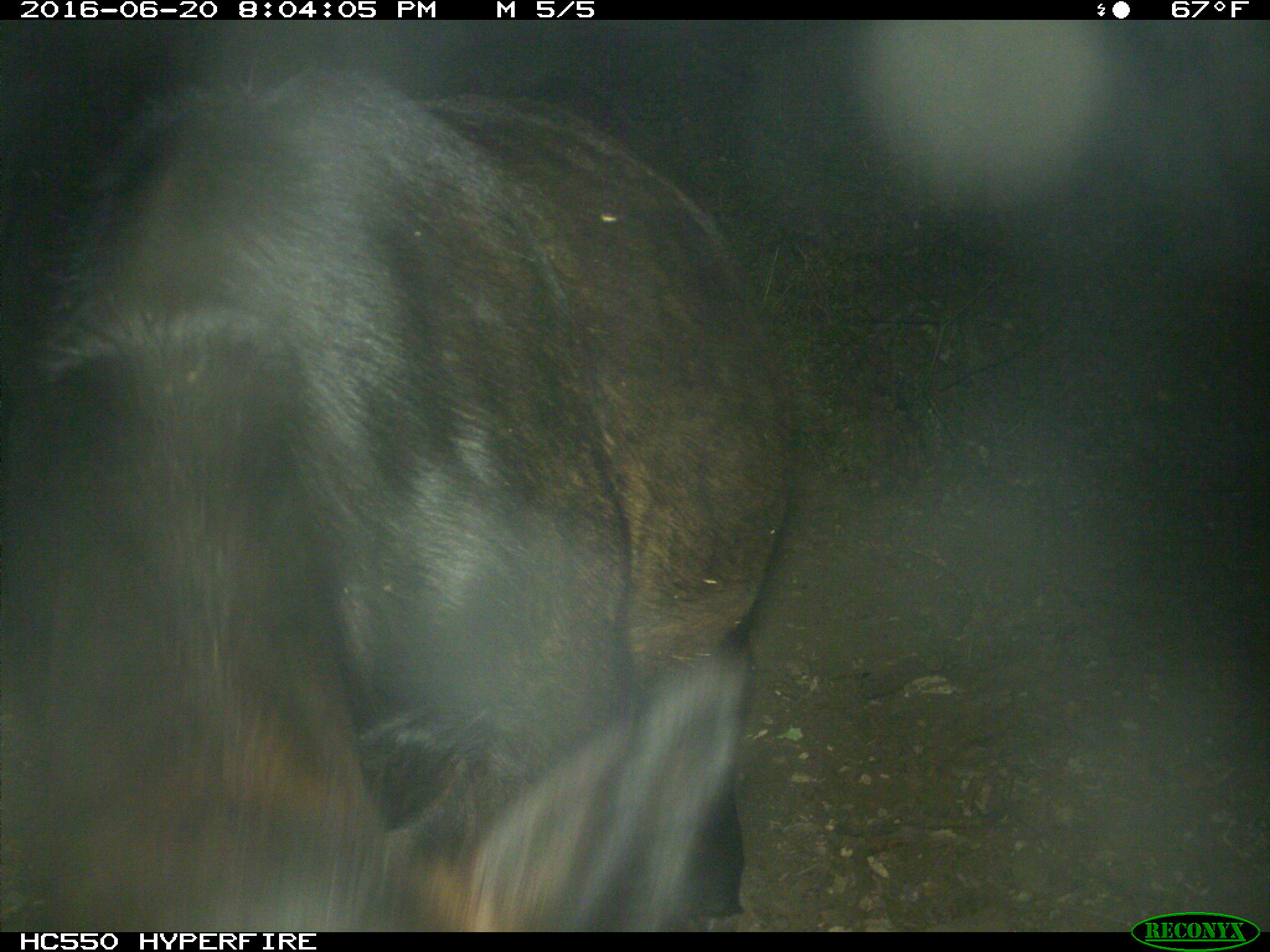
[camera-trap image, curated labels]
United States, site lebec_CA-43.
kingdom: Animalia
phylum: Chordata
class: Mammalia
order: Artiodactyla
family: Bovidae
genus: Bos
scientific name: Bos taurus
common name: domestic cow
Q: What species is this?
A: Bos taurus (domestic cow).